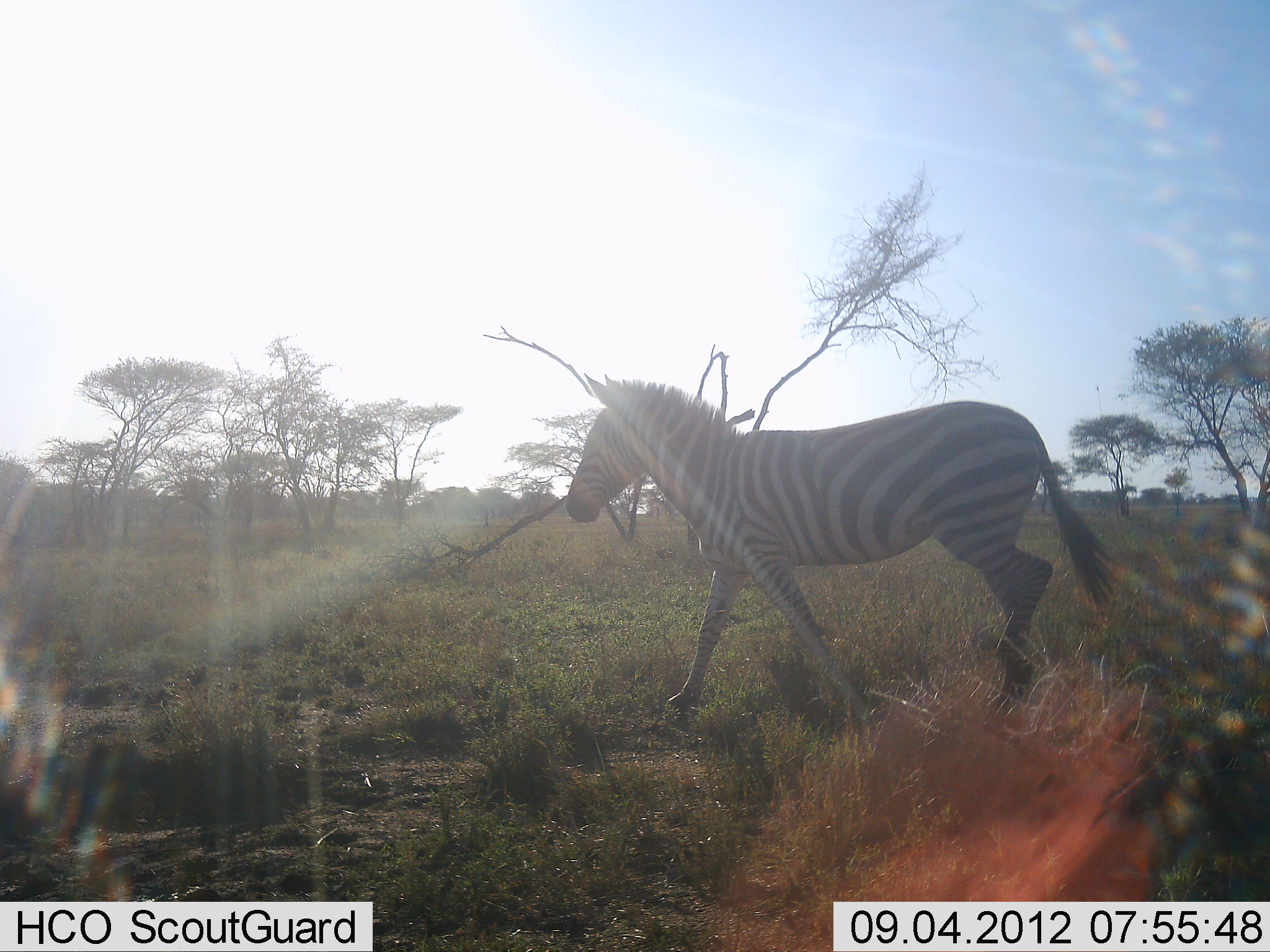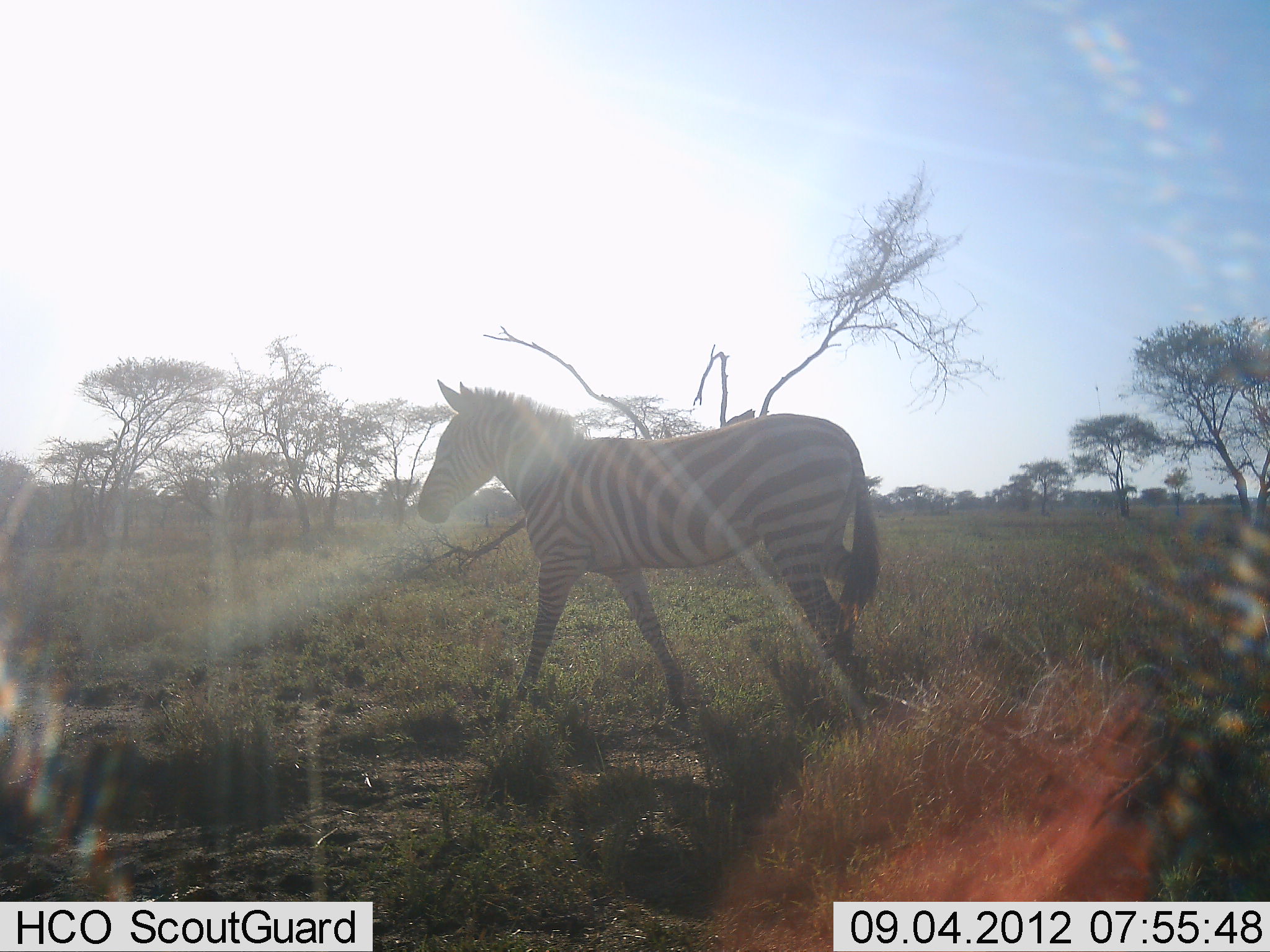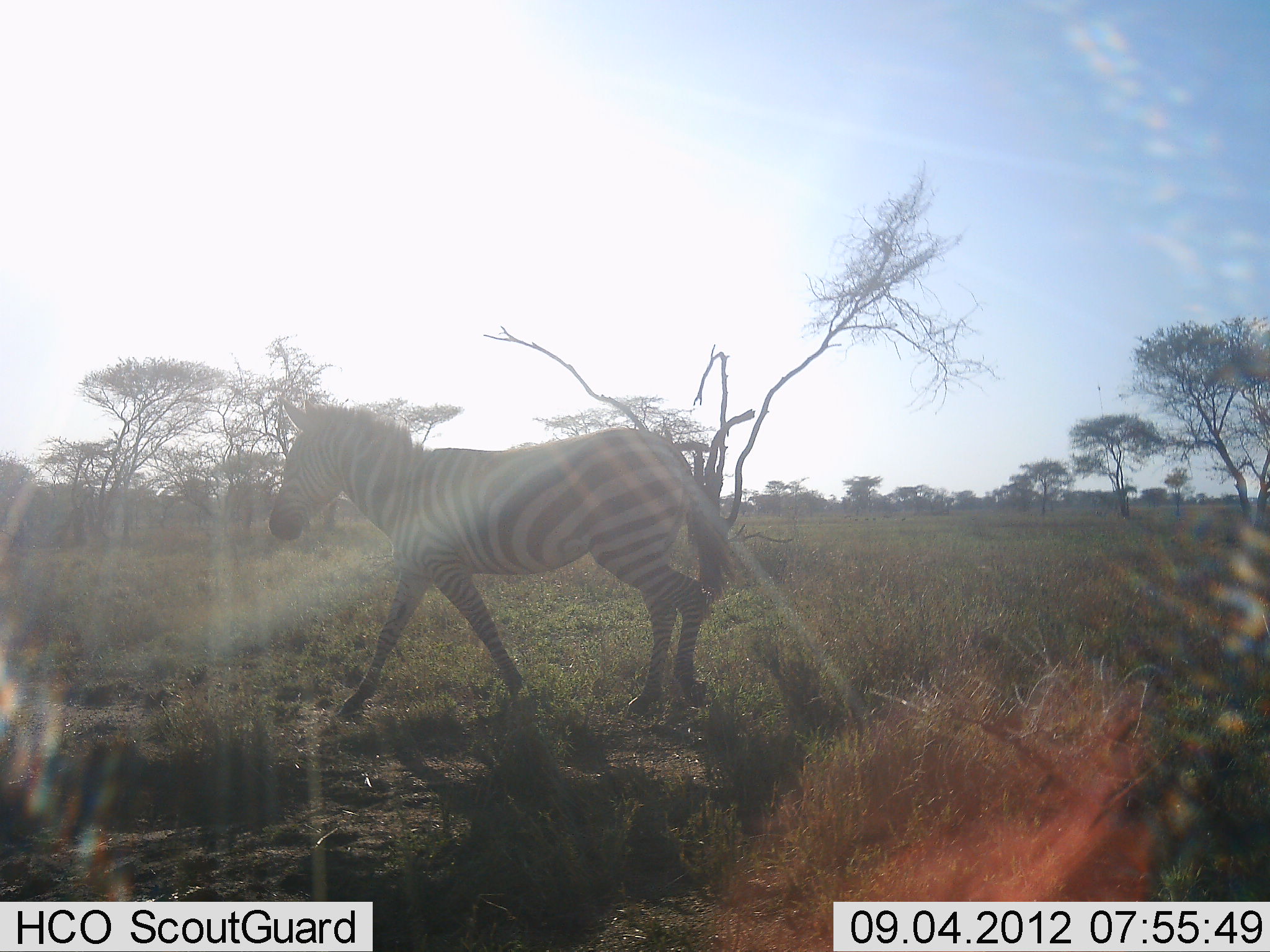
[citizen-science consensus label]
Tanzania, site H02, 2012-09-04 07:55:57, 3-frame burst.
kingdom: Animalia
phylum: Chordata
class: Mammalia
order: Perissodactyla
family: Equidae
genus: Equus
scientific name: Equus quagga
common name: plains zebra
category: zebra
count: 1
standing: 0%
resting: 0%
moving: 100%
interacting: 0%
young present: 0%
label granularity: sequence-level